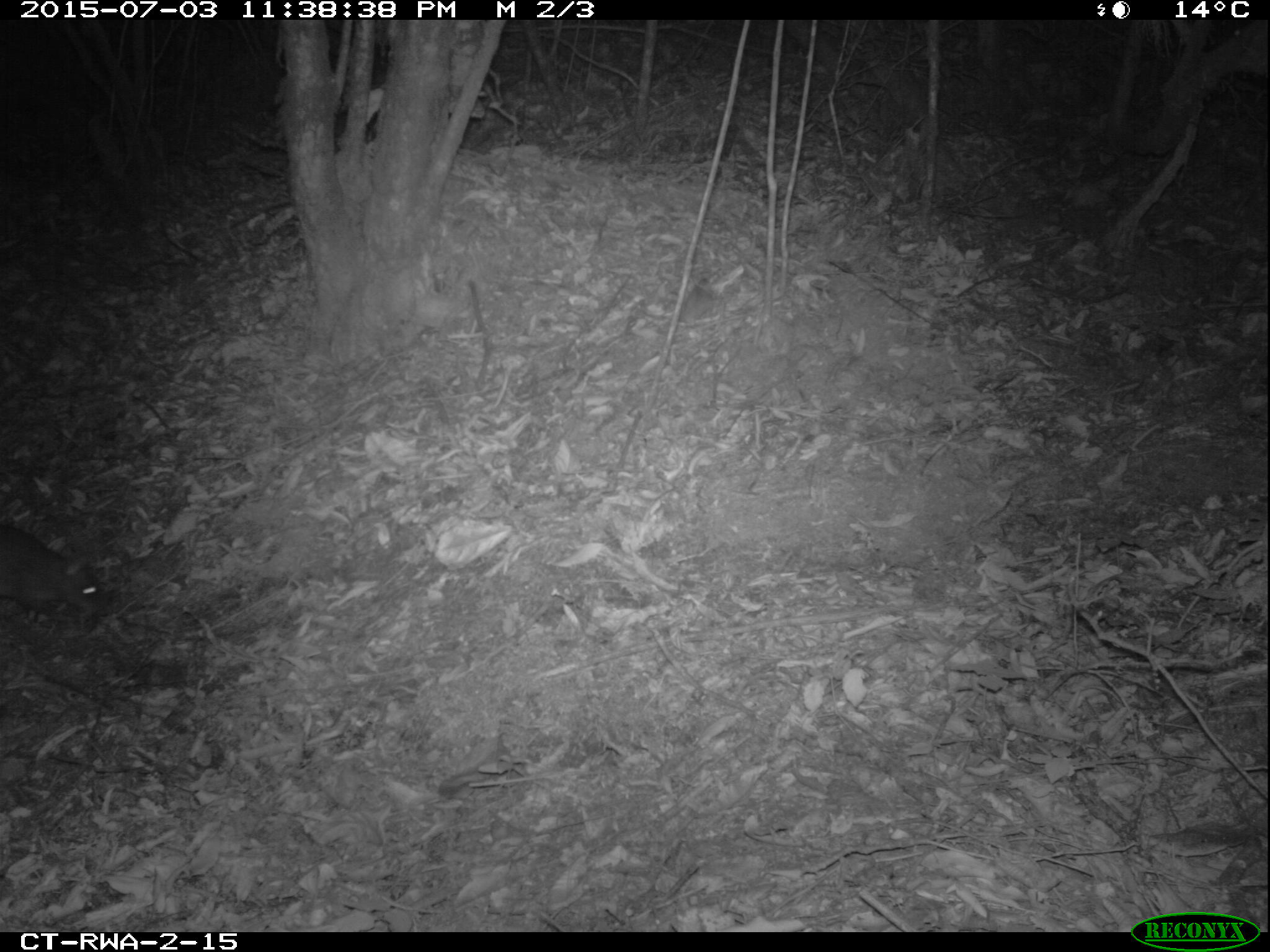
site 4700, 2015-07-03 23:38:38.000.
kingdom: Animalia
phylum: Chordata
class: Mammalia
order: Rodentia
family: Nesomyidae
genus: Cricetomys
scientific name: Cricetomys gambianus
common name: african giant pouched rat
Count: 1.